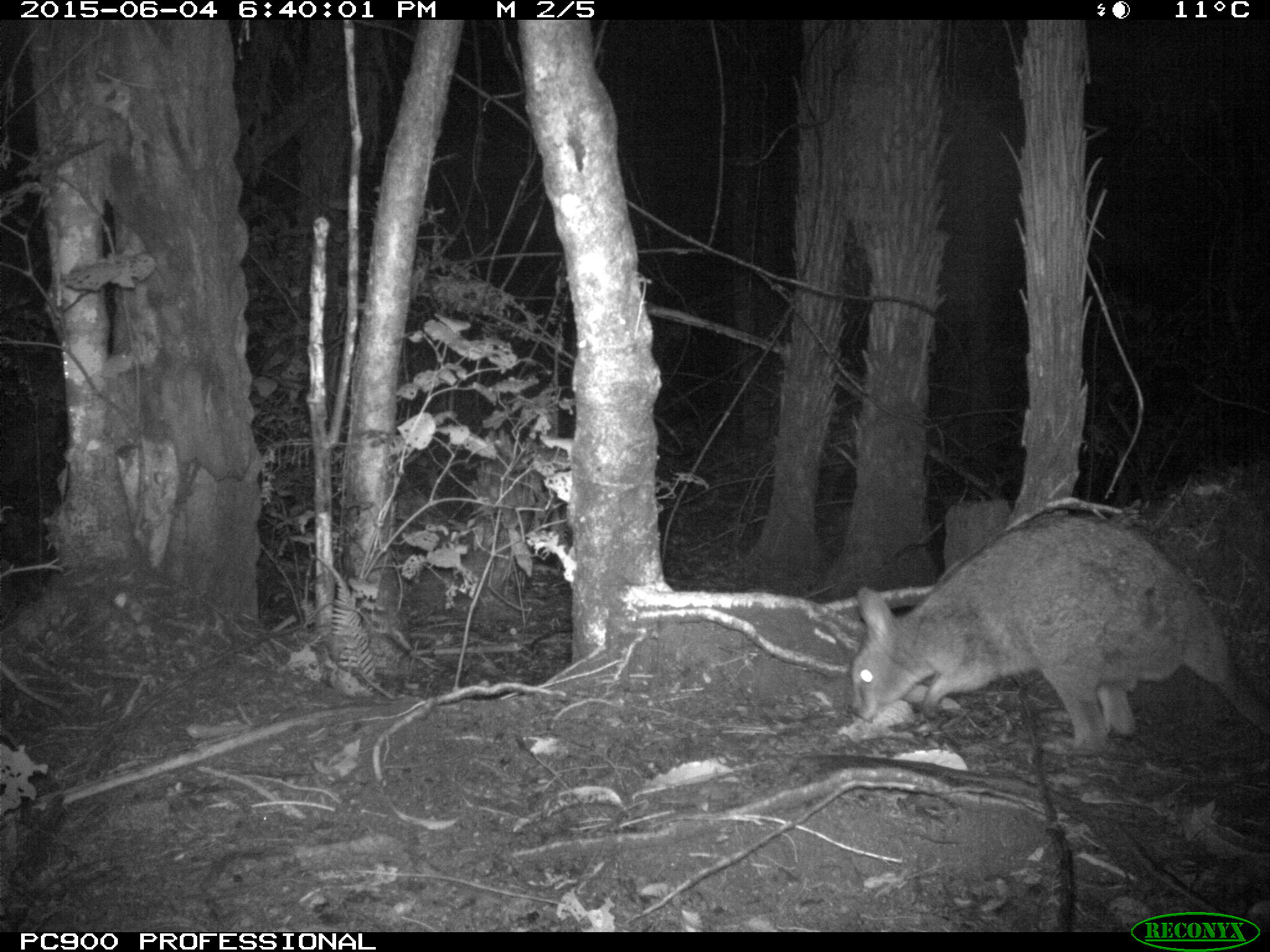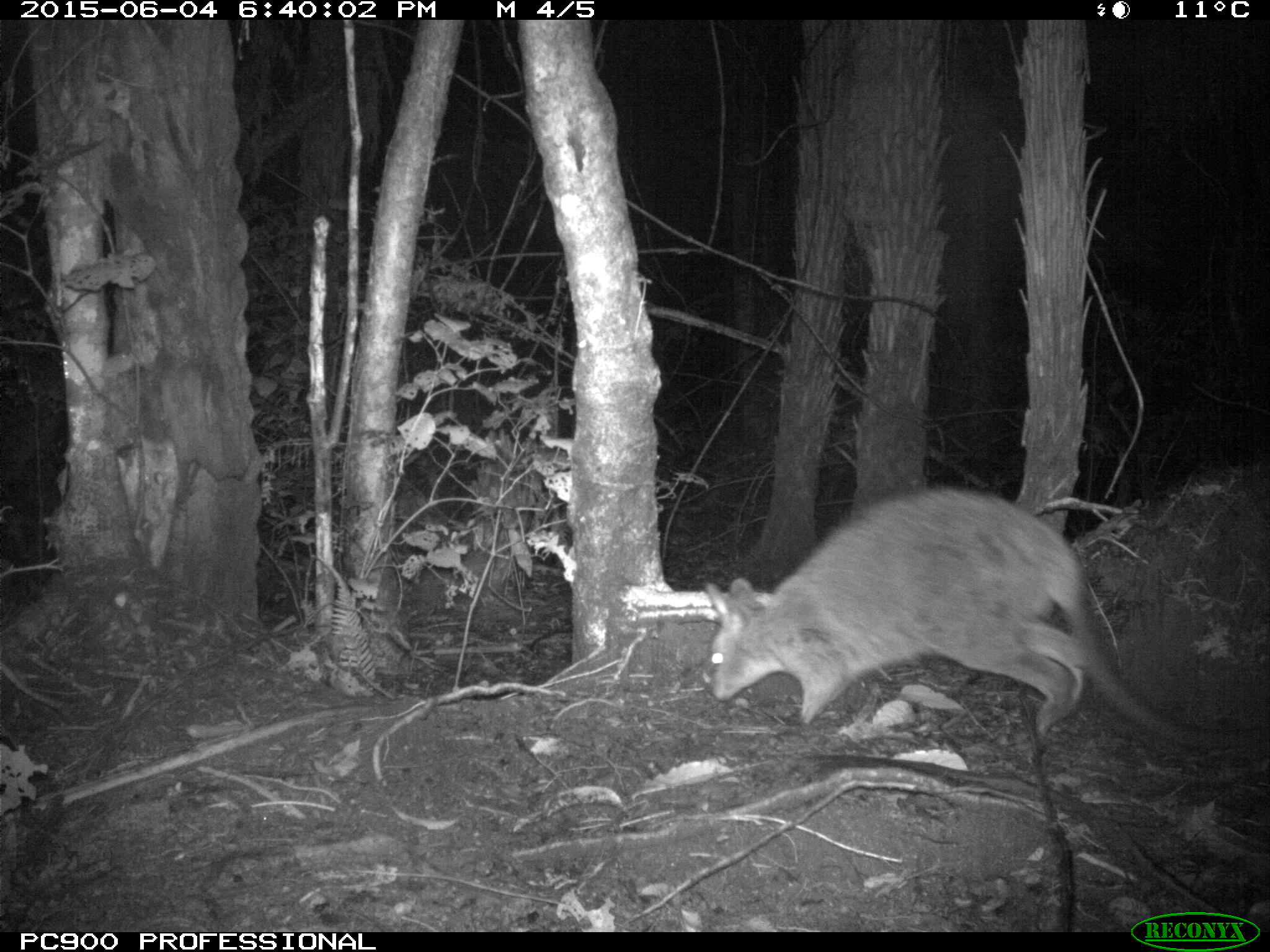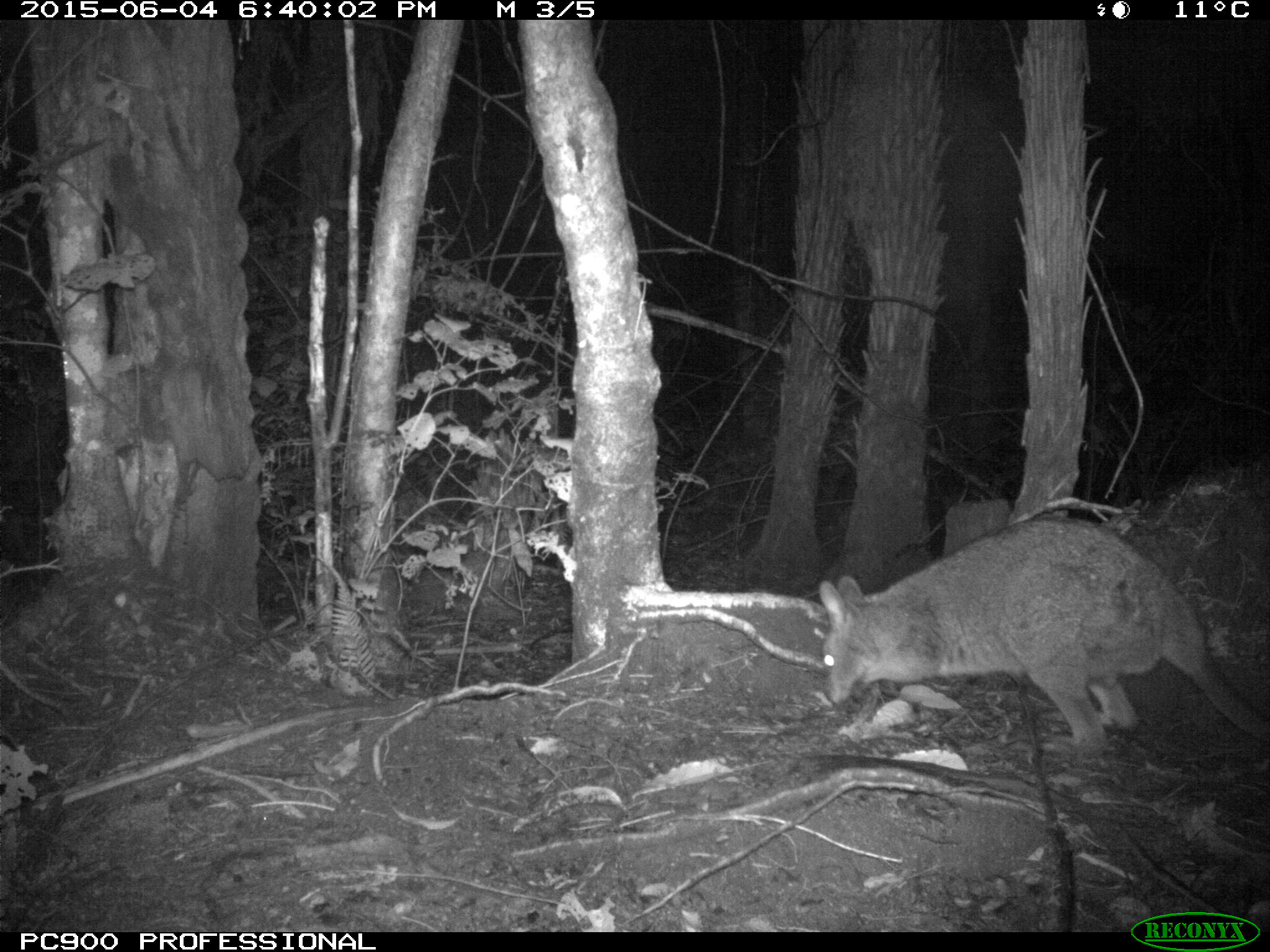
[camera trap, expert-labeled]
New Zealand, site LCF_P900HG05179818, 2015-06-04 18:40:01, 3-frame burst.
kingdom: Animalia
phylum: Chordata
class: Mammalia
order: Diprotodontia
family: Macropodidae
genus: Notamacropus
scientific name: Notamacropus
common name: wallaby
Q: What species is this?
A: Wallaby (Notamacropus).